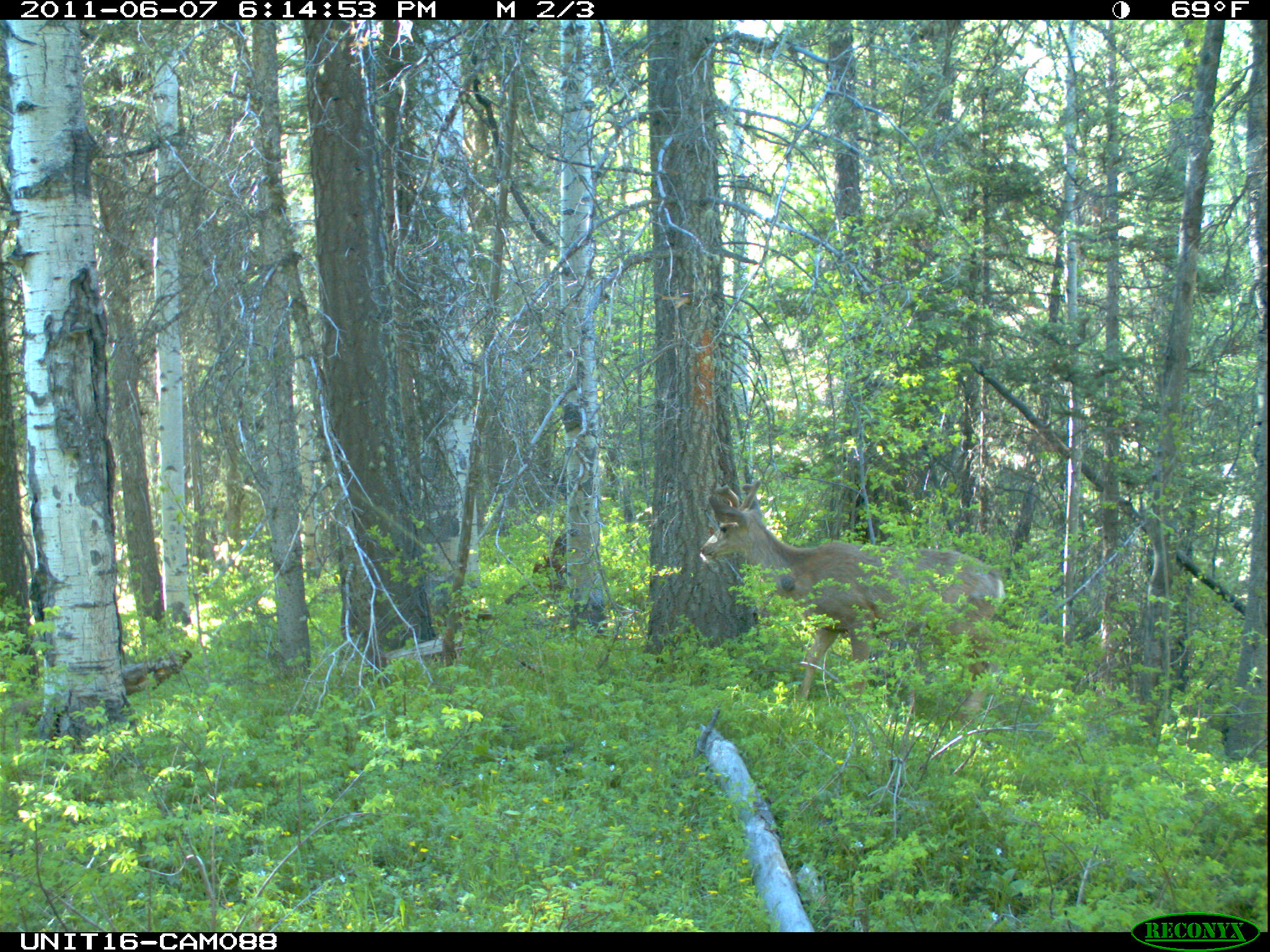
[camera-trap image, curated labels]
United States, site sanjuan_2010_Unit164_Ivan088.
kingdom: Animalia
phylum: Chordata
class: Mammalia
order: Artiodactyla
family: Cervidae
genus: Odocoileus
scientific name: Odocoileus hemionus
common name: mule deer